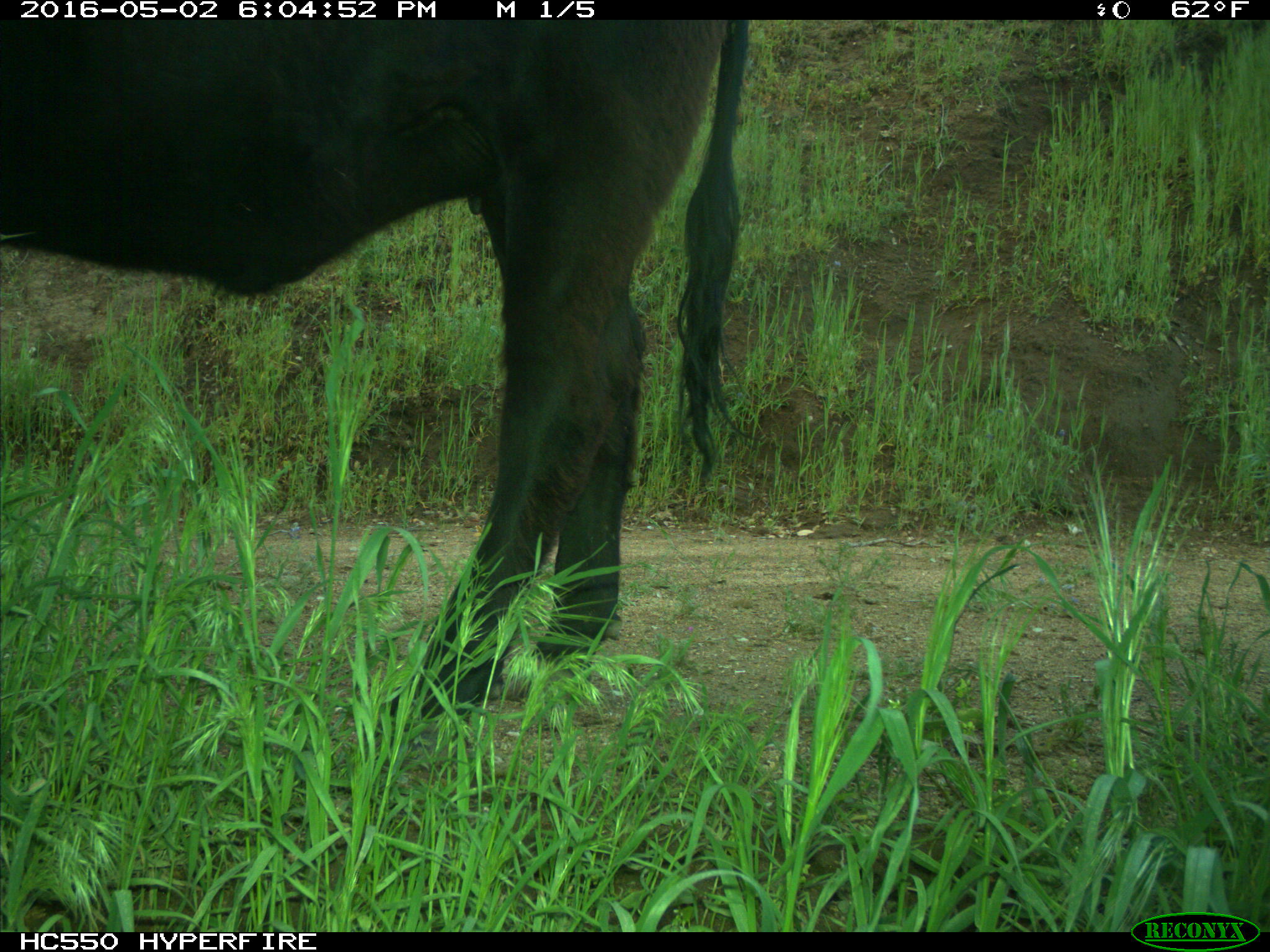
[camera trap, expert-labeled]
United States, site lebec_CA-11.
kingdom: Animalia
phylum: Chordata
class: Mammalia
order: Artiodactyla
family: Bovidae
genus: Bos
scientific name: Bos taurus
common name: domestic cow